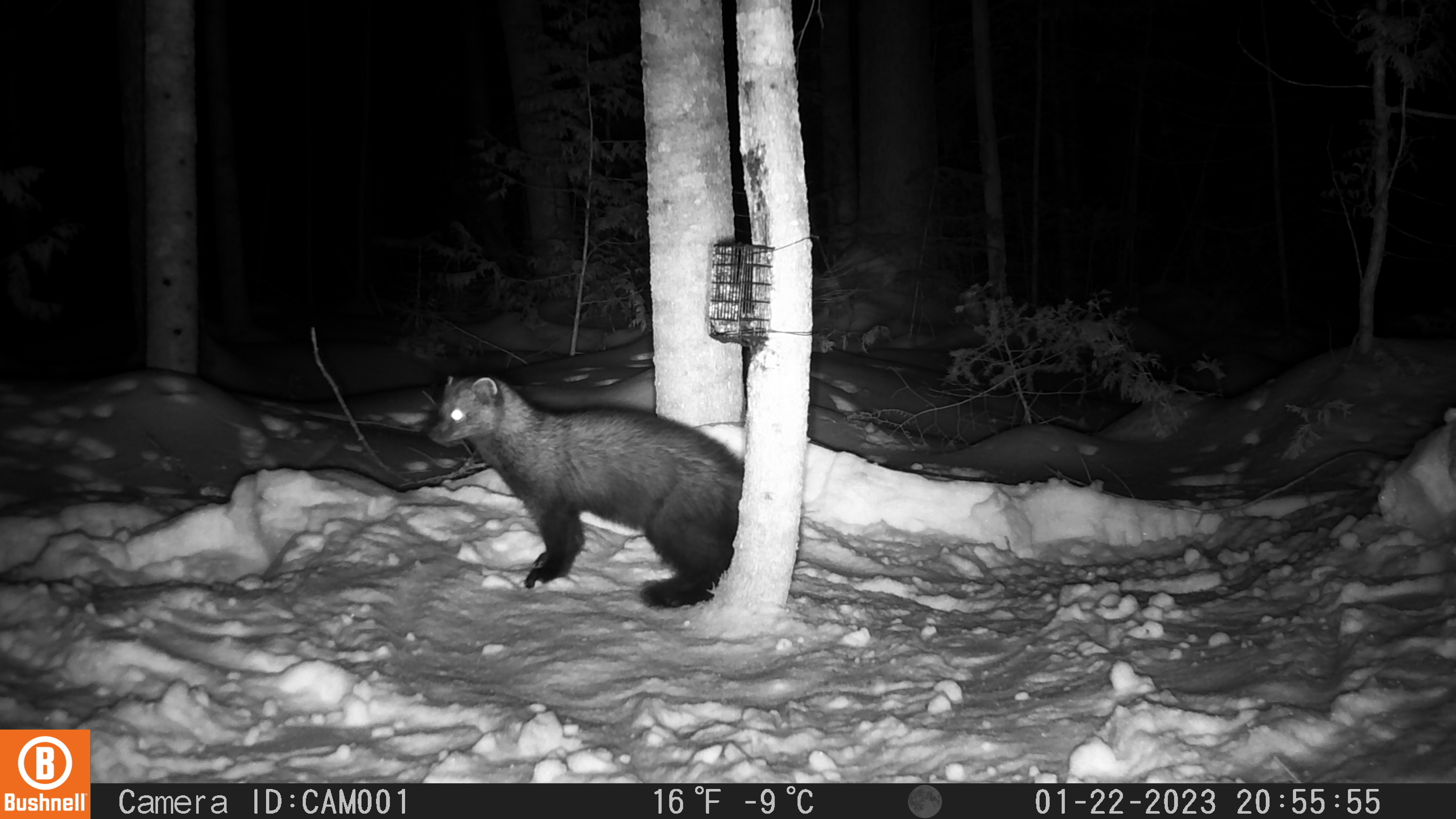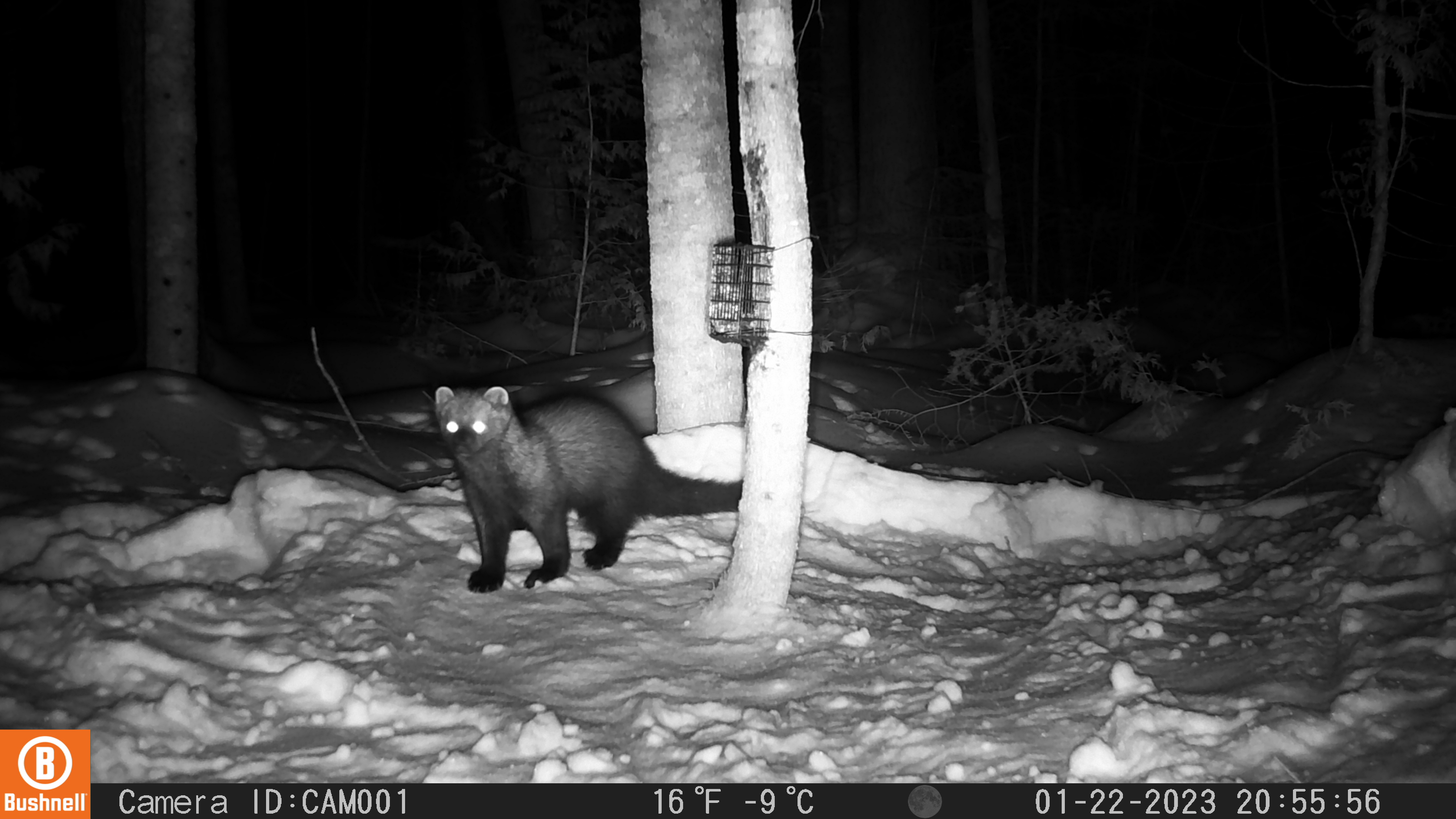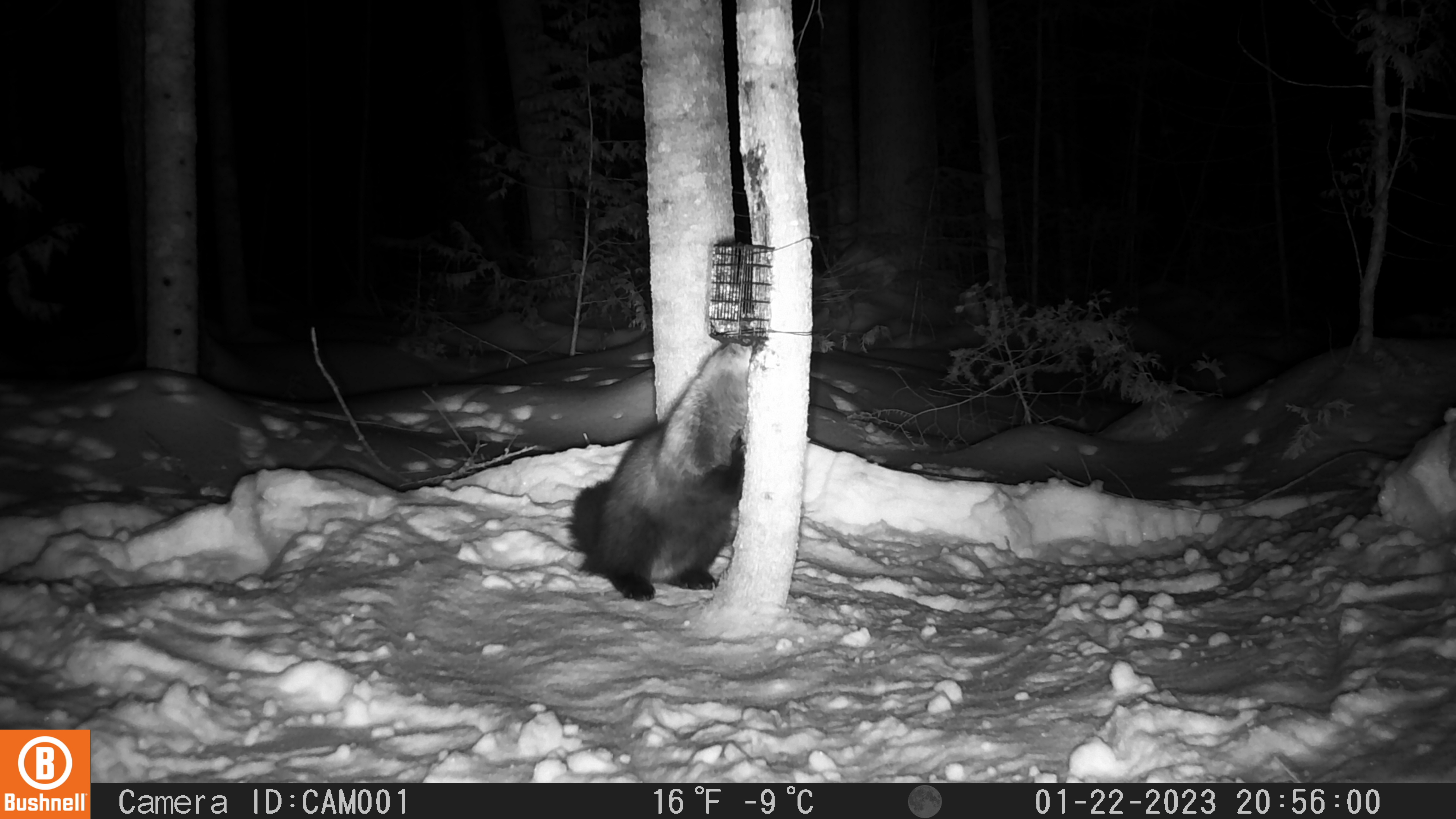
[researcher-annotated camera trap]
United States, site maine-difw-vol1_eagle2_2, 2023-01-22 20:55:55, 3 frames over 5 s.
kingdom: Animalia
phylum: Chordata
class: Mammalia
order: Carnivora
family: Mustelidae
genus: Pekania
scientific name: Pekania pennanti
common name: fisher